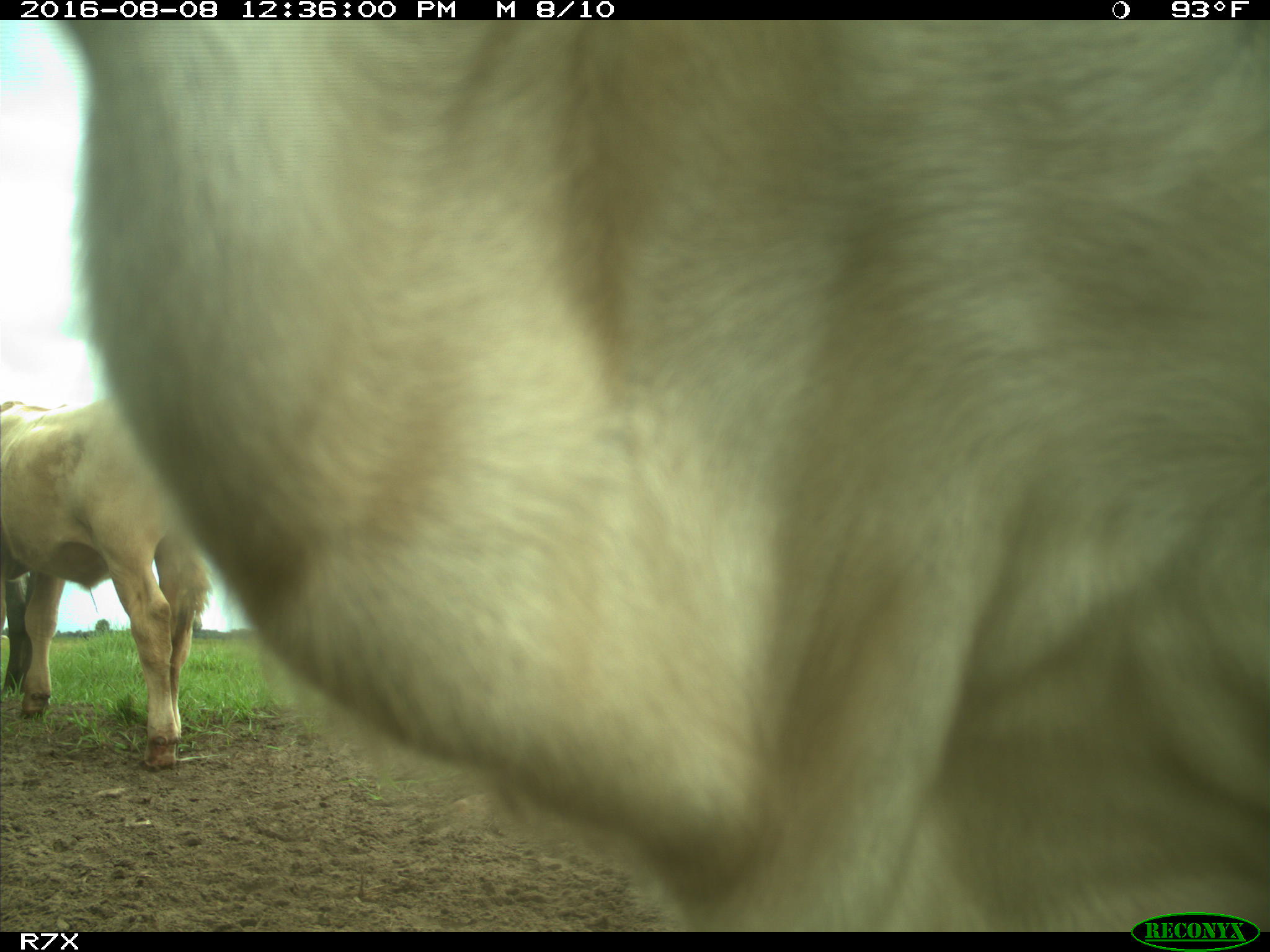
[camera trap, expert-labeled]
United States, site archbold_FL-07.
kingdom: Animalia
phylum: Chordata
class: Mammalia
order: Artiodactyla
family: Bovidae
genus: Bos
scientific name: Bos taurus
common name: domestic cow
Bos taurus (domestic cow).